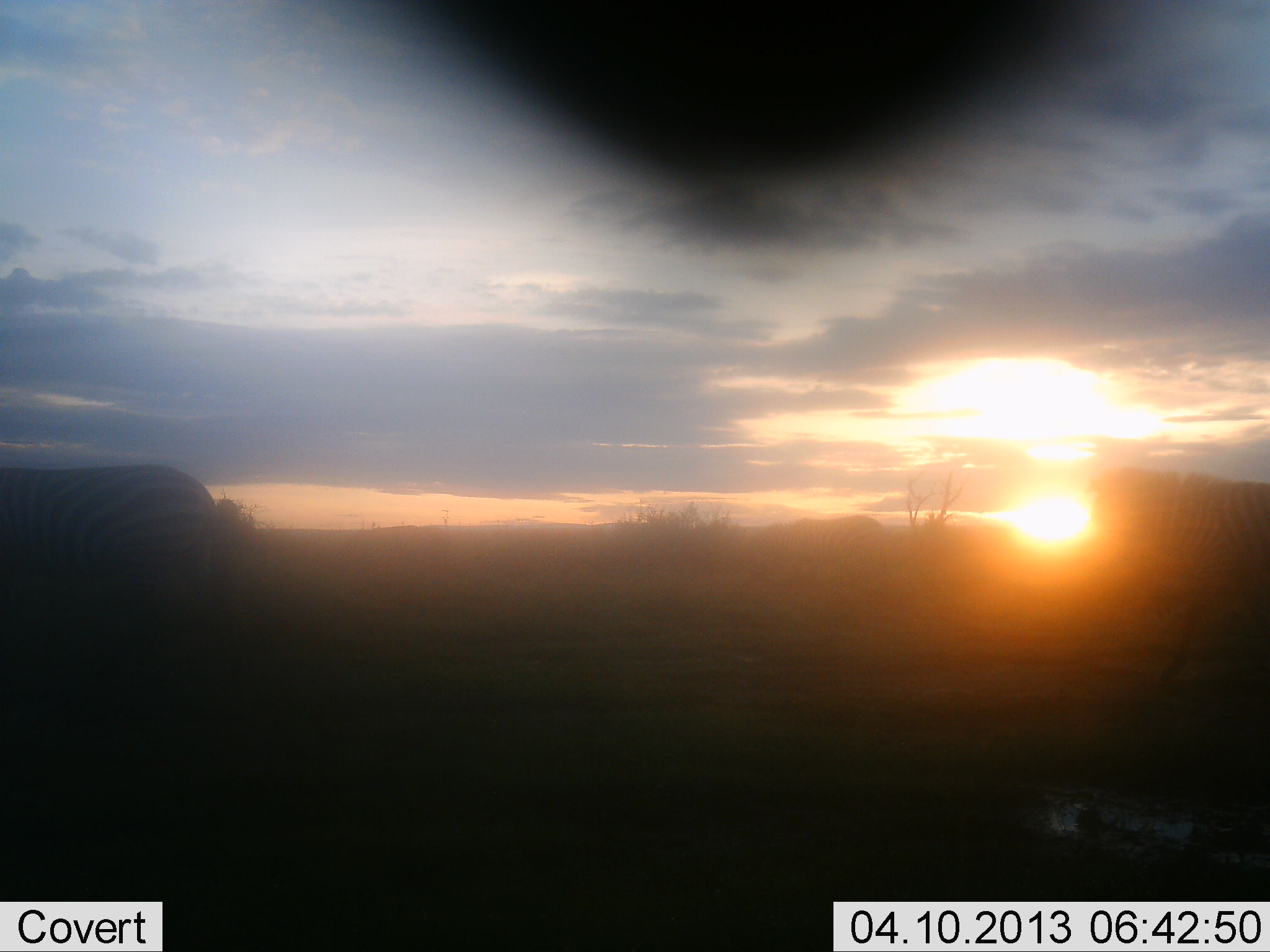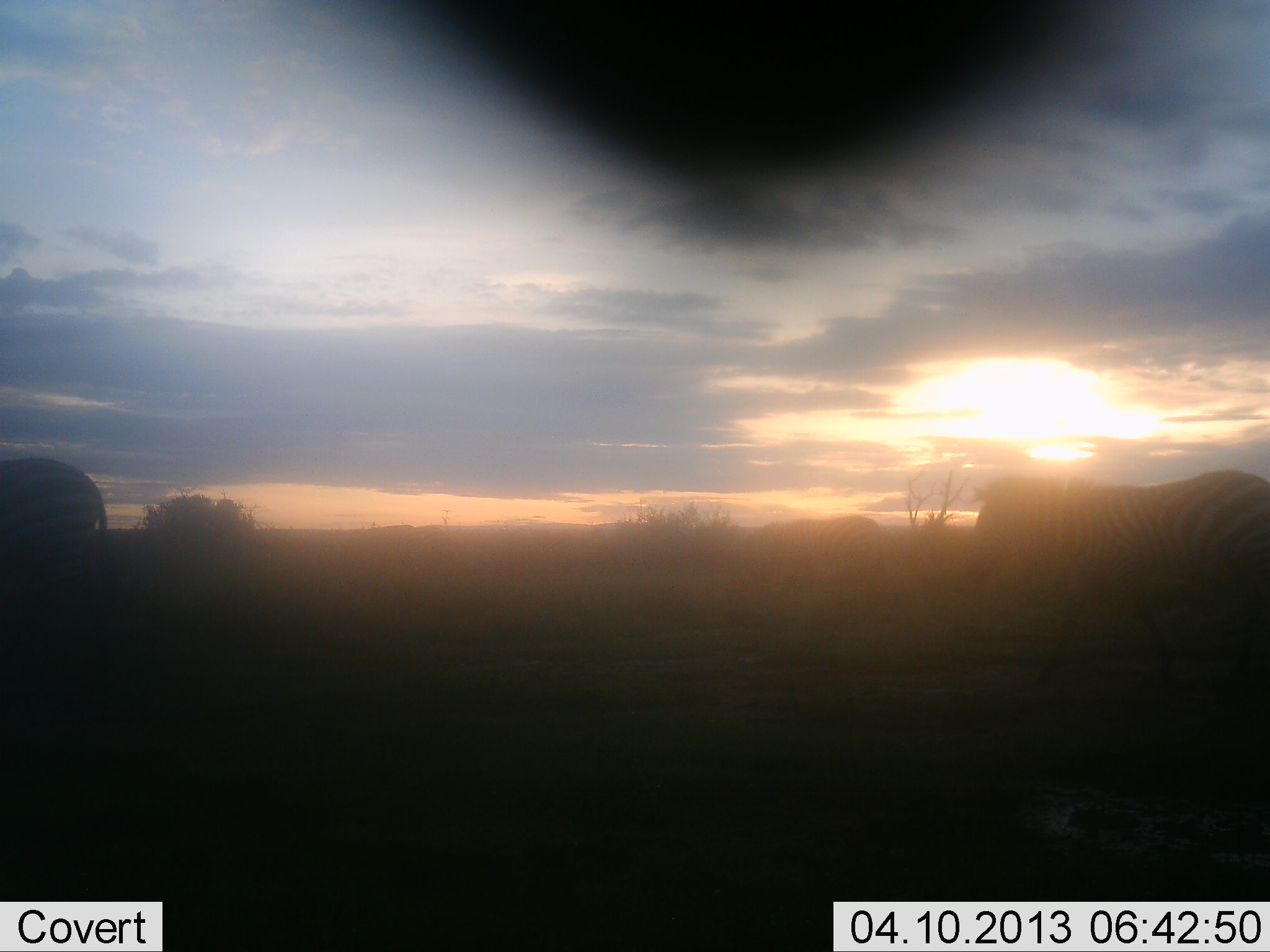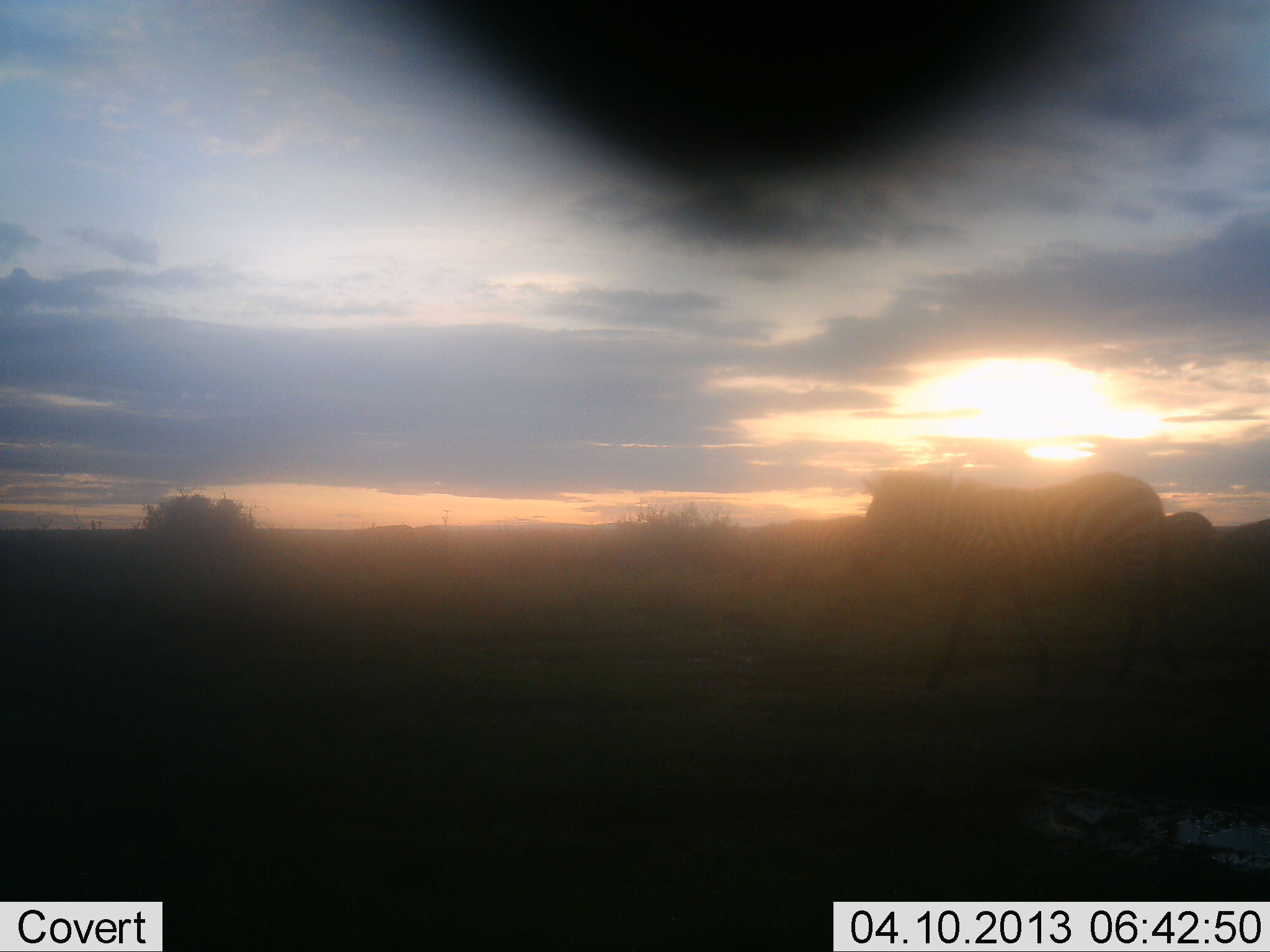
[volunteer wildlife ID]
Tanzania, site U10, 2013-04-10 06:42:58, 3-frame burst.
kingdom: Animalia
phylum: Chordata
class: Mammalia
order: Perissodactyla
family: Equidae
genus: Equus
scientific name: Equus quagga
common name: plains zebra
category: zebra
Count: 3.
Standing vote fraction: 19%.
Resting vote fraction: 0%.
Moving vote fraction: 88%.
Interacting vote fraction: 0%.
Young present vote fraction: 5%.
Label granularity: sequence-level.